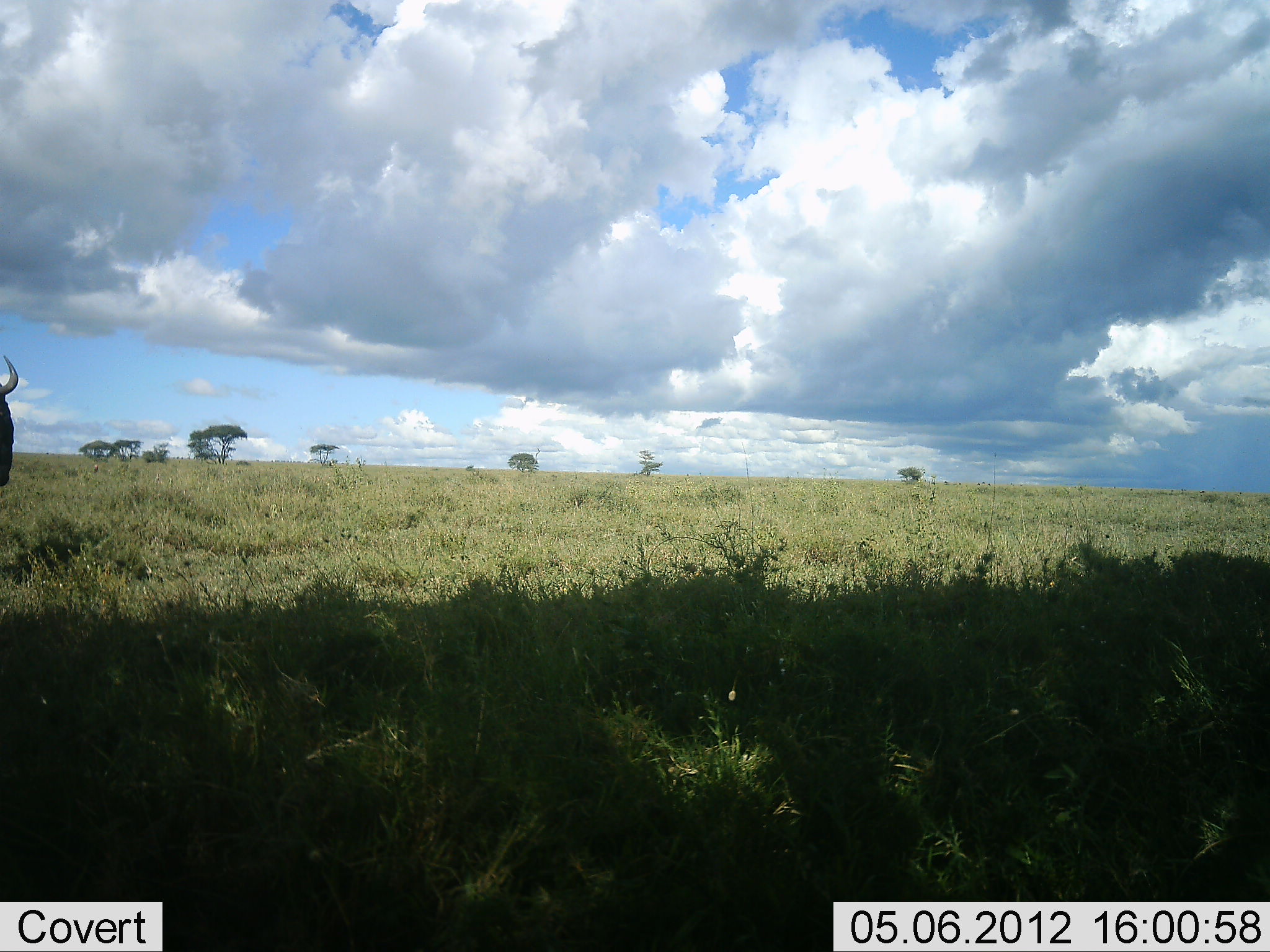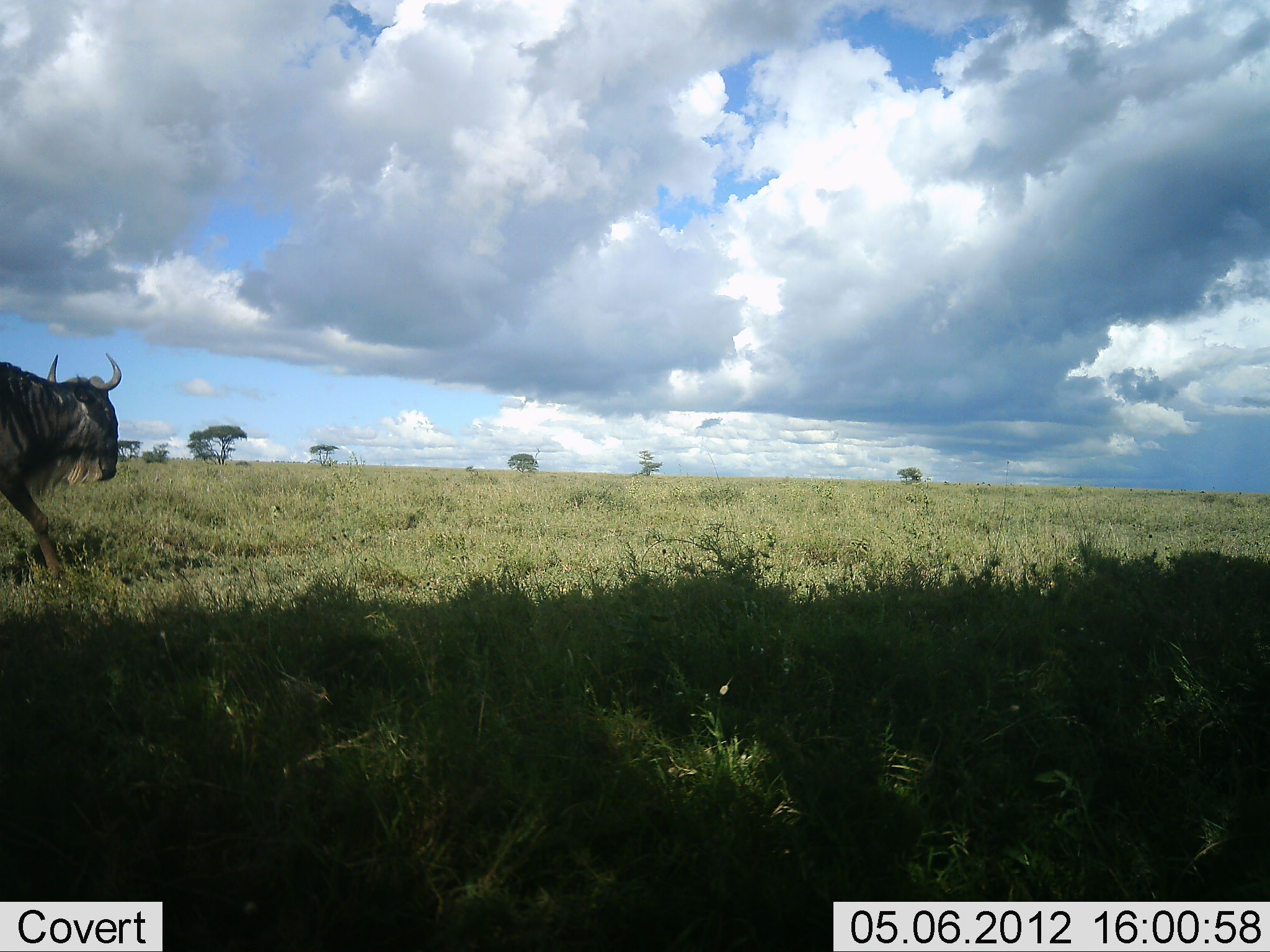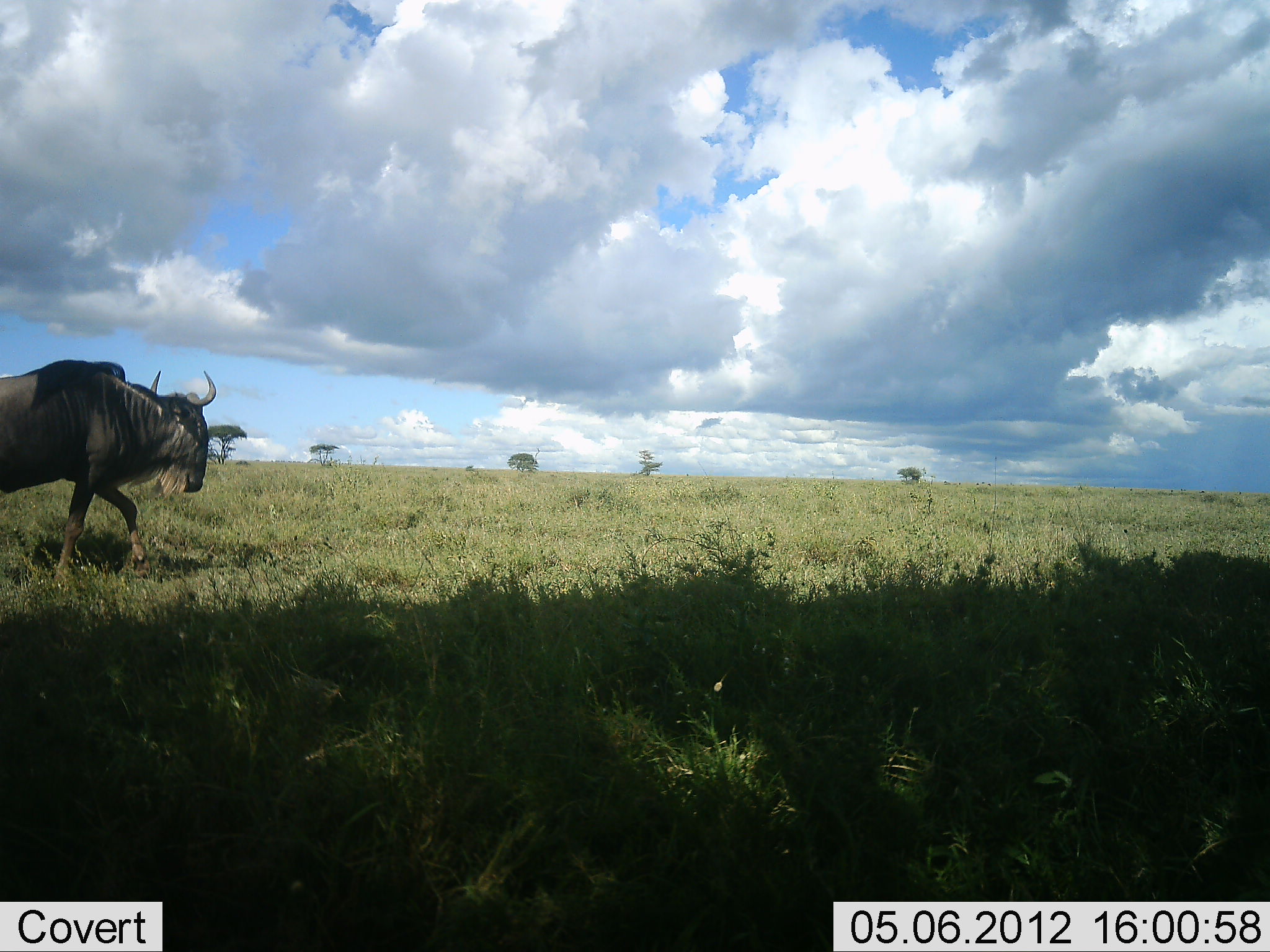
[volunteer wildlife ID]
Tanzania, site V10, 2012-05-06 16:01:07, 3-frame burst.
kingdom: Animalia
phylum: Chordata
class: Mammalia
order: Artiodactyla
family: Bovidae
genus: Connochaetes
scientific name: Connochaetes taurinus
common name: blue wildebeest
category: wildebeest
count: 1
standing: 10%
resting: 0%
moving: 90%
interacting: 0%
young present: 0%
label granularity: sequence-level